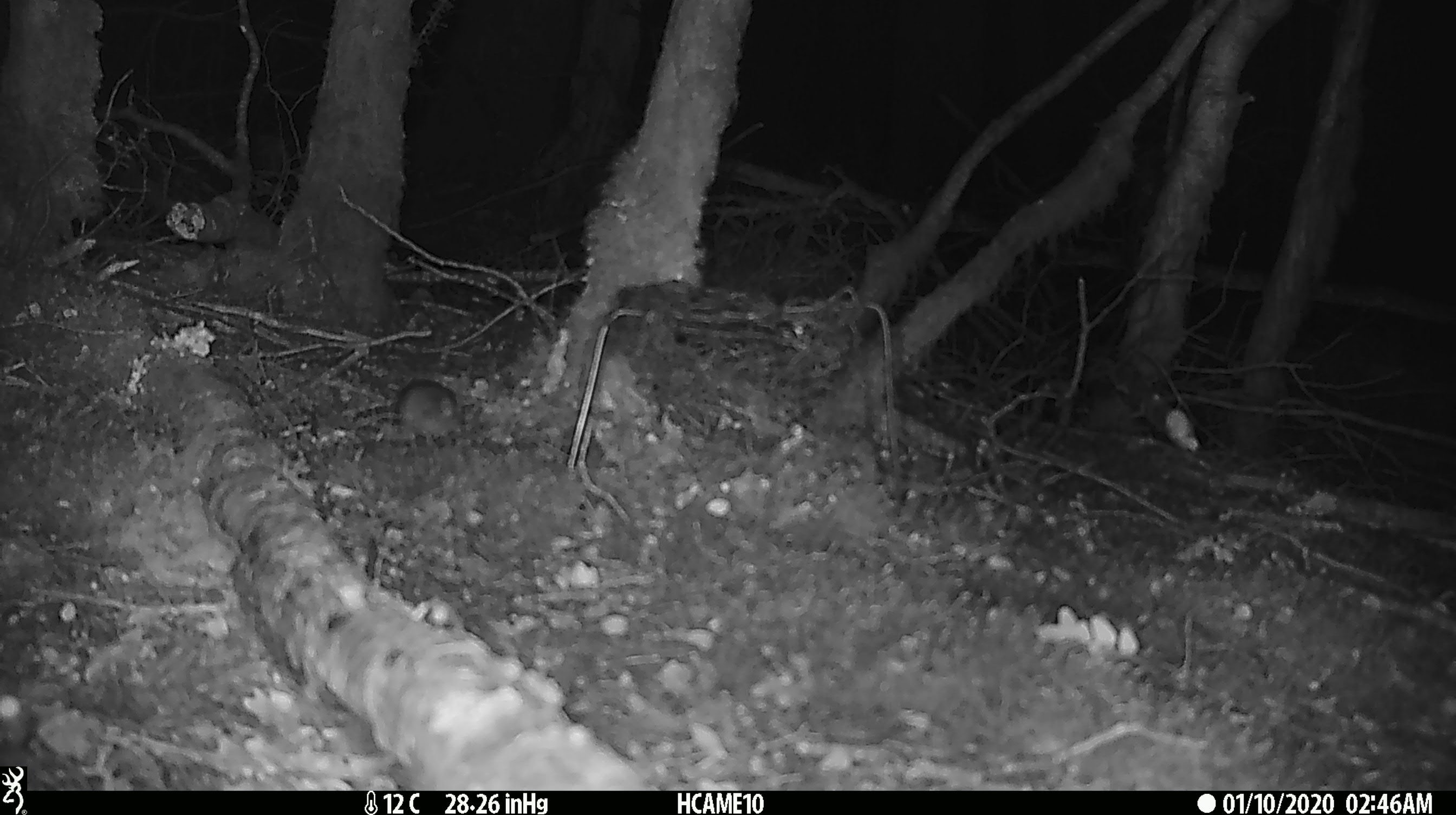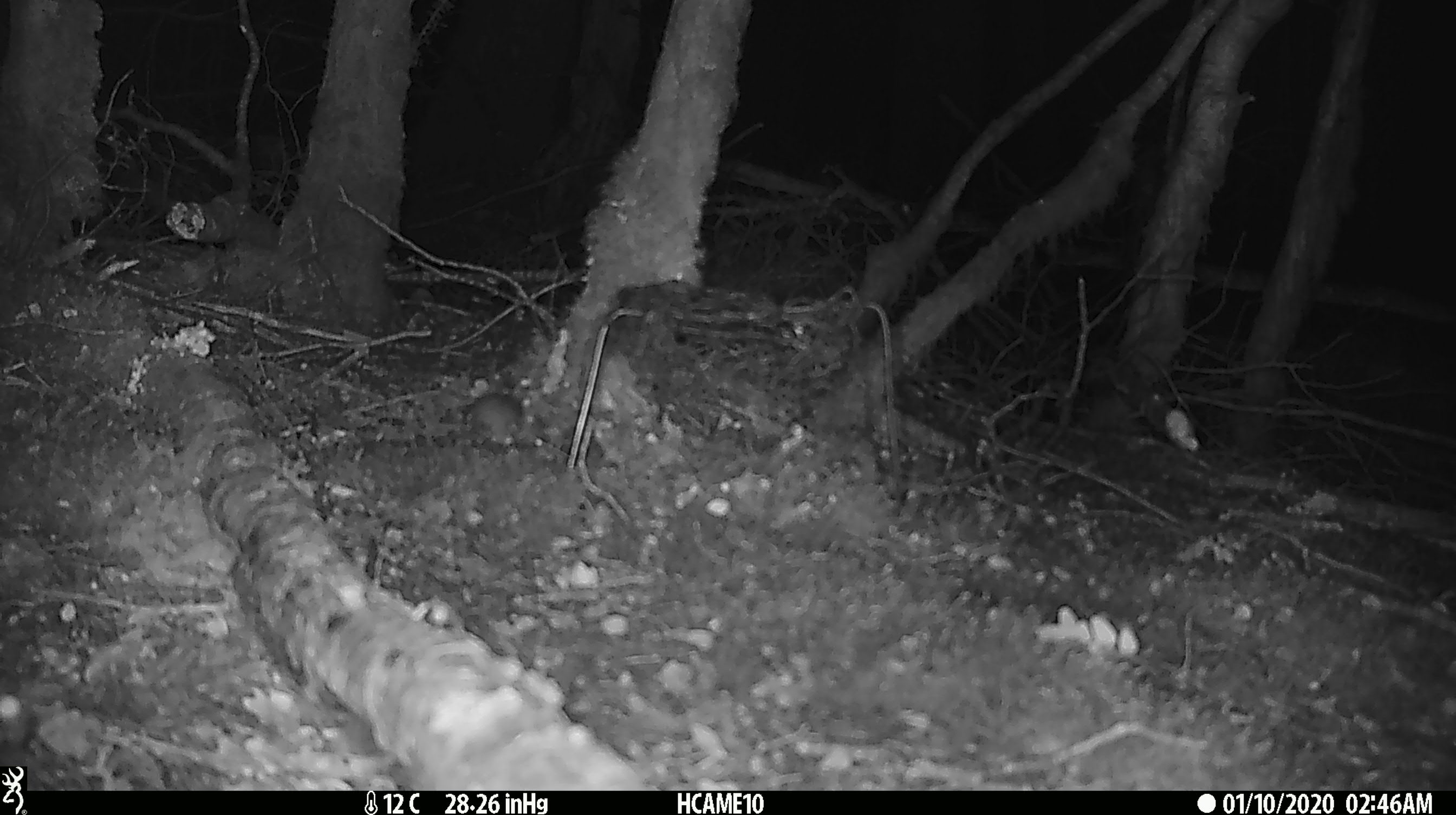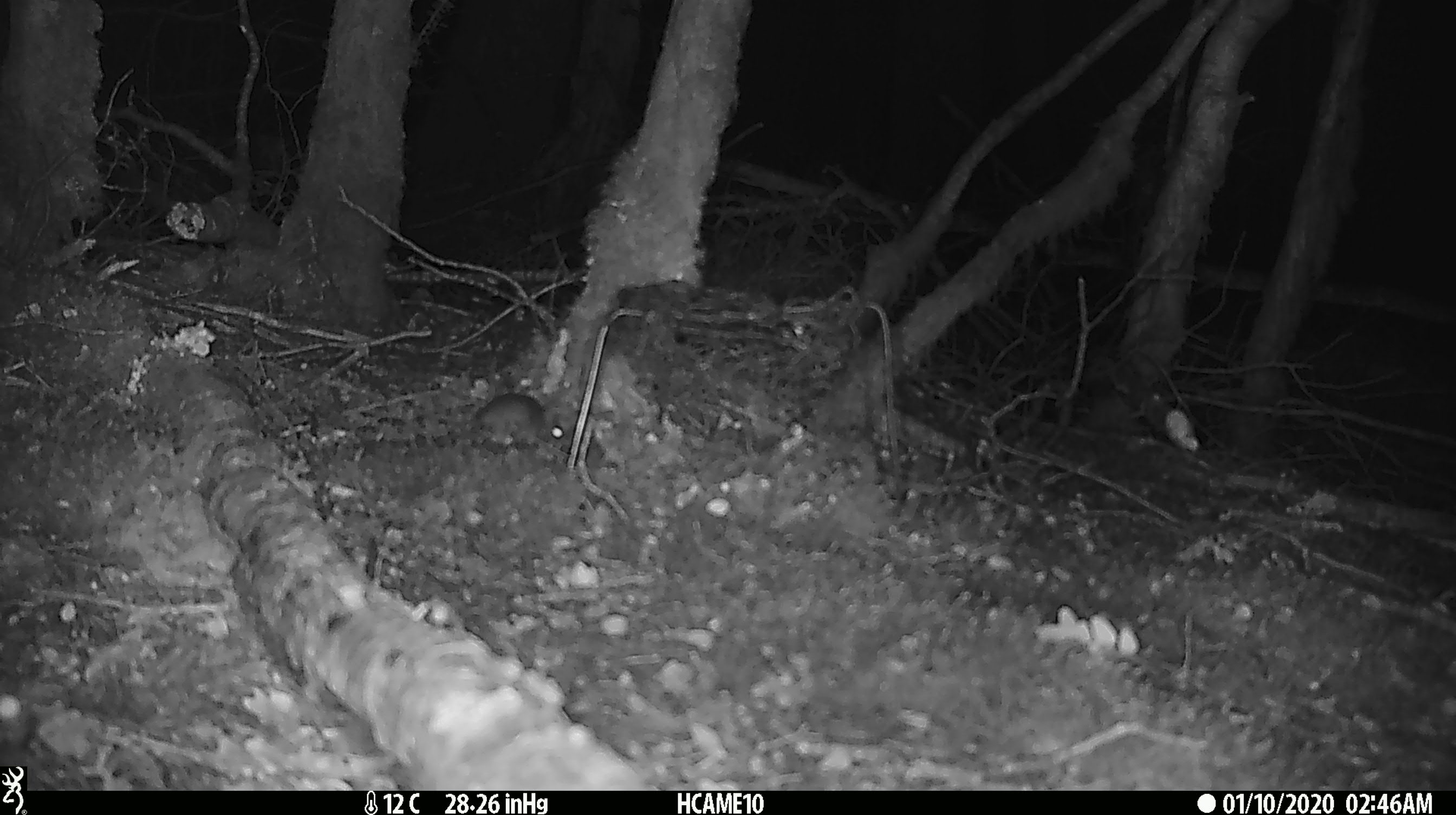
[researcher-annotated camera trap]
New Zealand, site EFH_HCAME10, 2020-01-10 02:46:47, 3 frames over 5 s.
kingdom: Animalia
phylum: Chordata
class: Mammalia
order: Rodentia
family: Muridae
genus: Mus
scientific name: Mus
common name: mouse